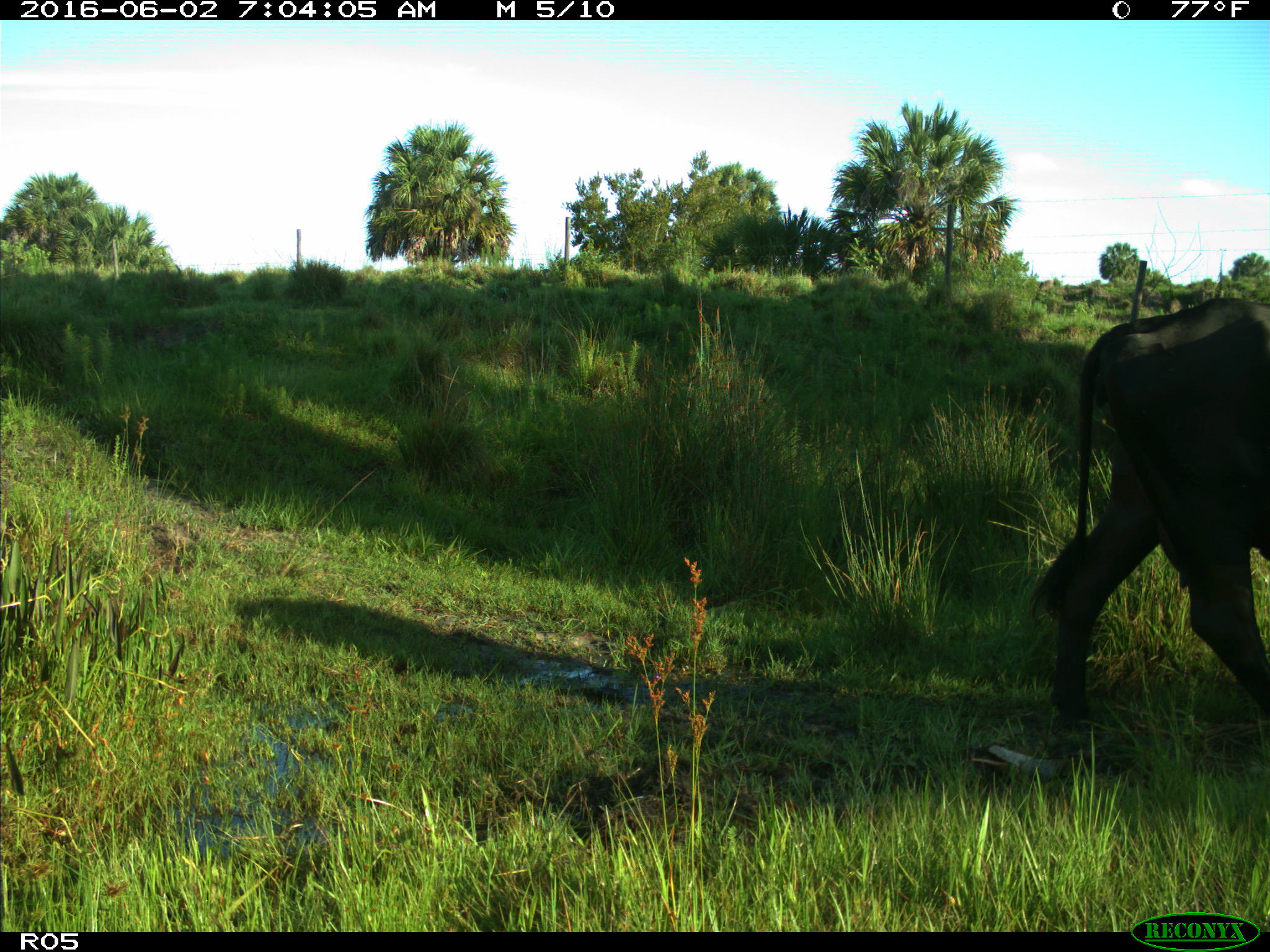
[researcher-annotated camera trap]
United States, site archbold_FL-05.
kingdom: Animalia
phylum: Chordata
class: Mammalia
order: Artiodactyla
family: Bovidae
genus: Bos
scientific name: Bos taurus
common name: domestic cow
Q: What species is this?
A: Bos taurus (domestic cow).